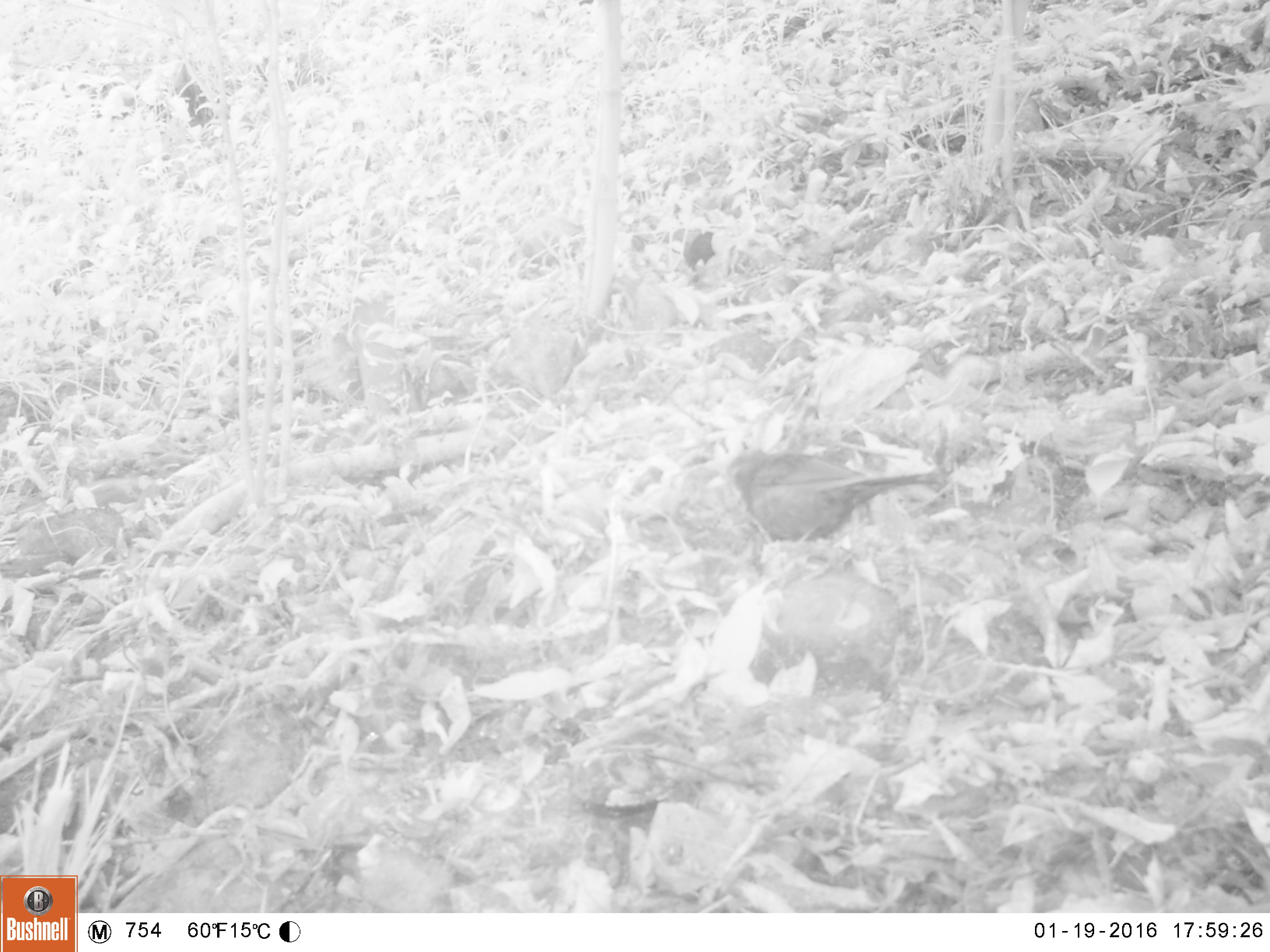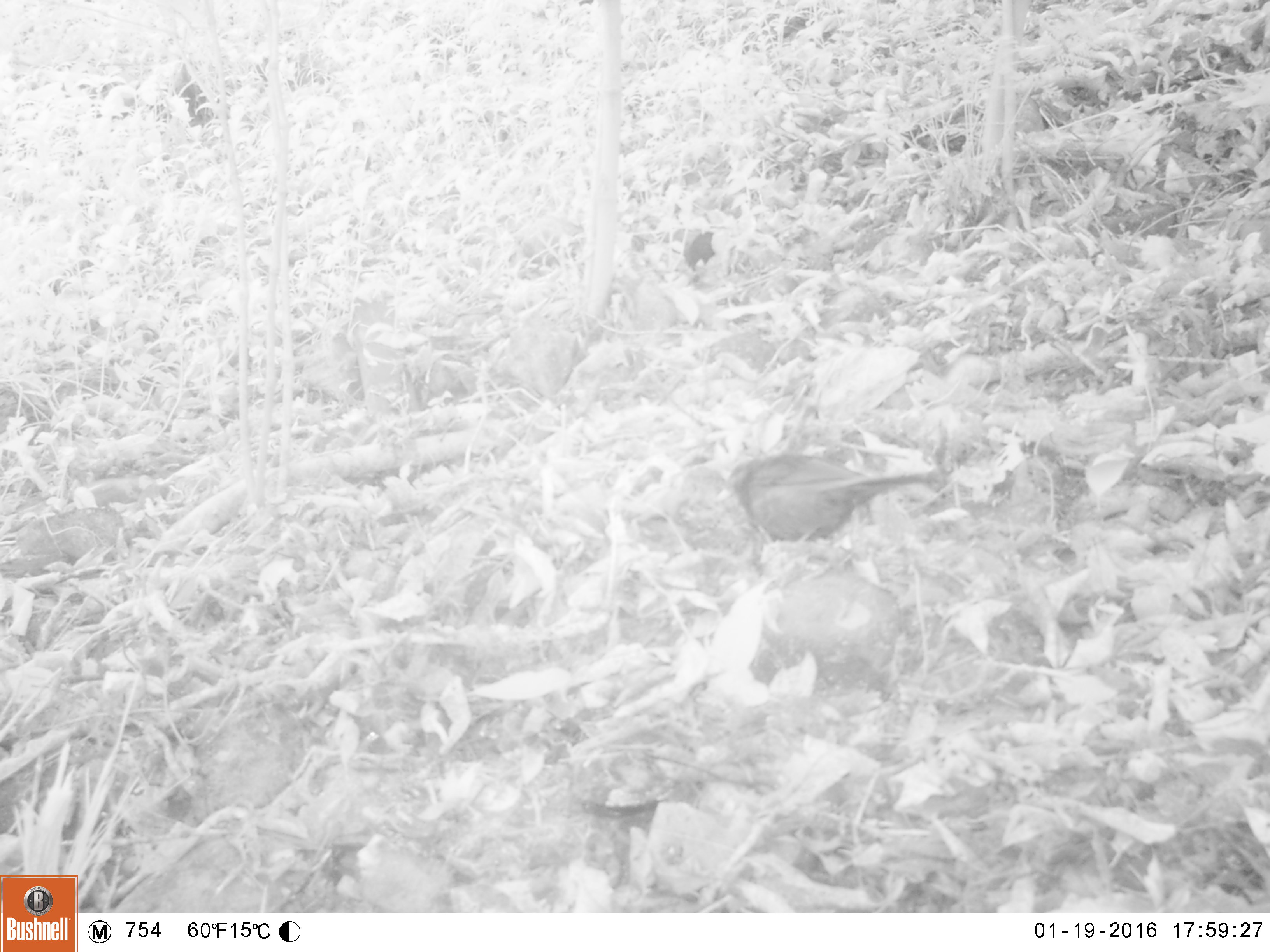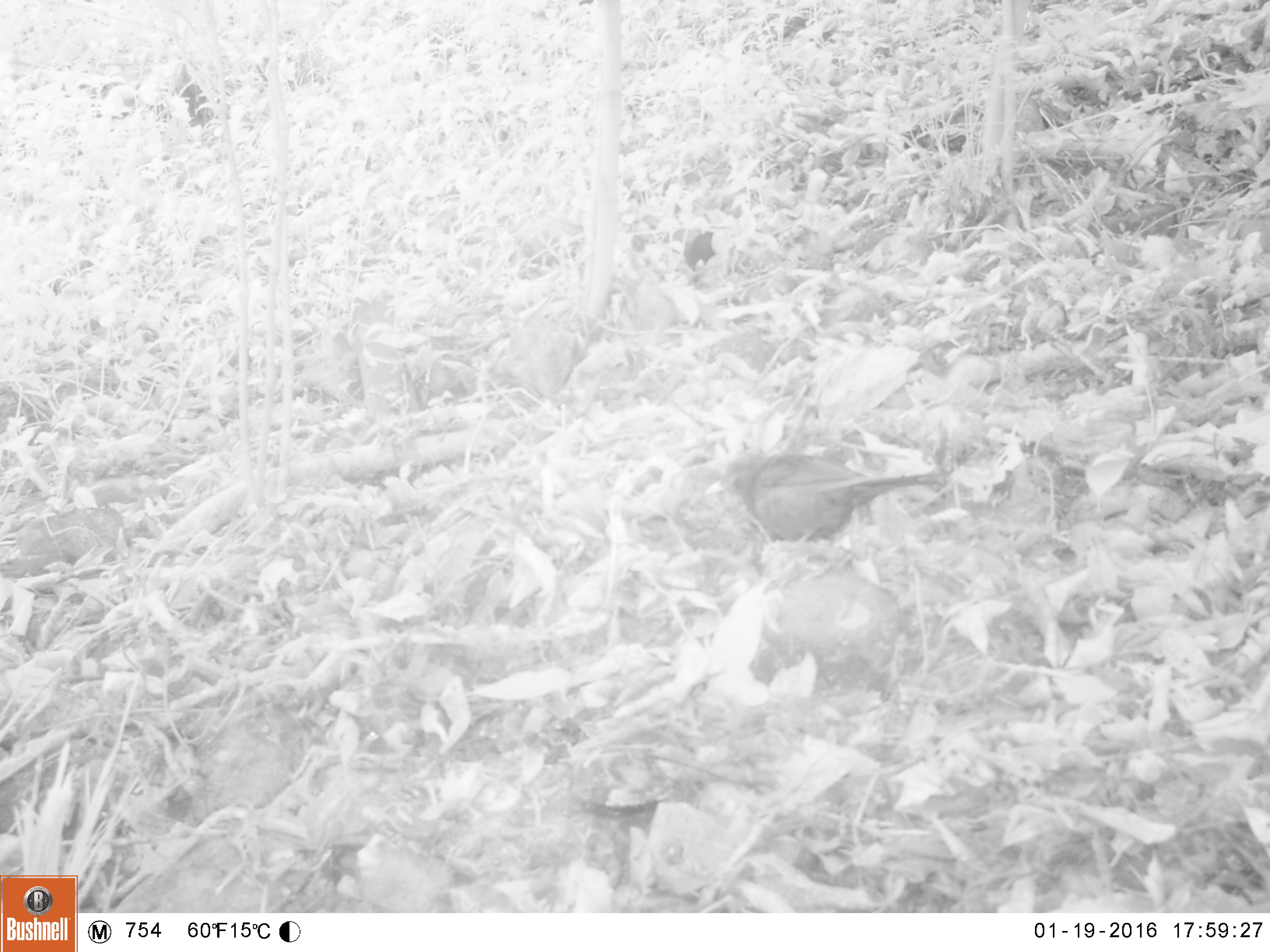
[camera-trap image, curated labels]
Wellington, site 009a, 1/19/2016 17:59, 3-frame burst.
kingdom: Animalia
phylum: Chordata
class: Aves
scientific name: Aves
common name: bird